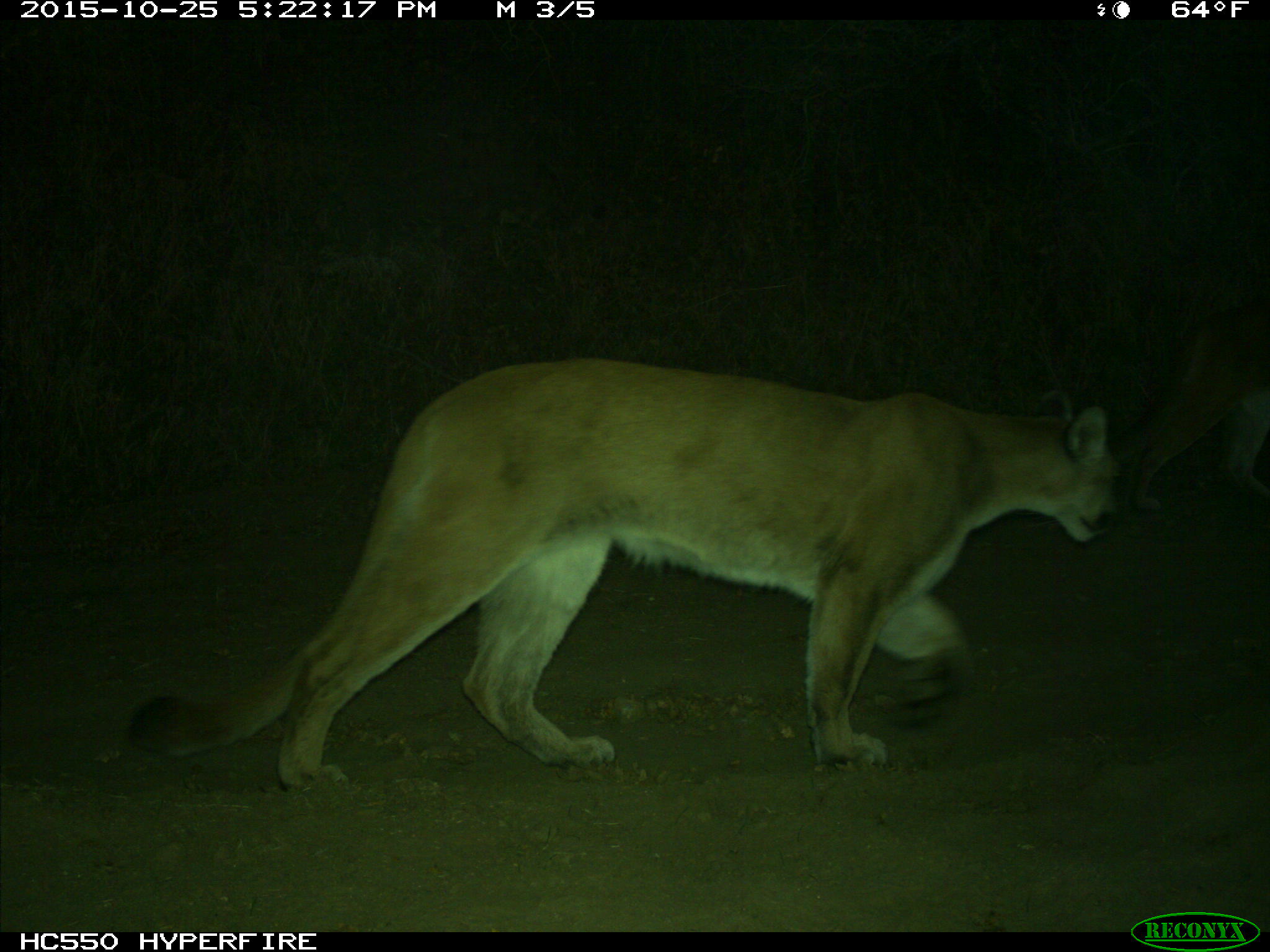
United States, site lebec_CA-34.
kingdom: Animalia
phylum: Chordata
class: Mammalia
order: Carnivora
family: Felidae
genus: Puma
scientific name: Puma concolor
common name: mountain lion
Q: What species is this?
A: Puma concolor (mountain lion).